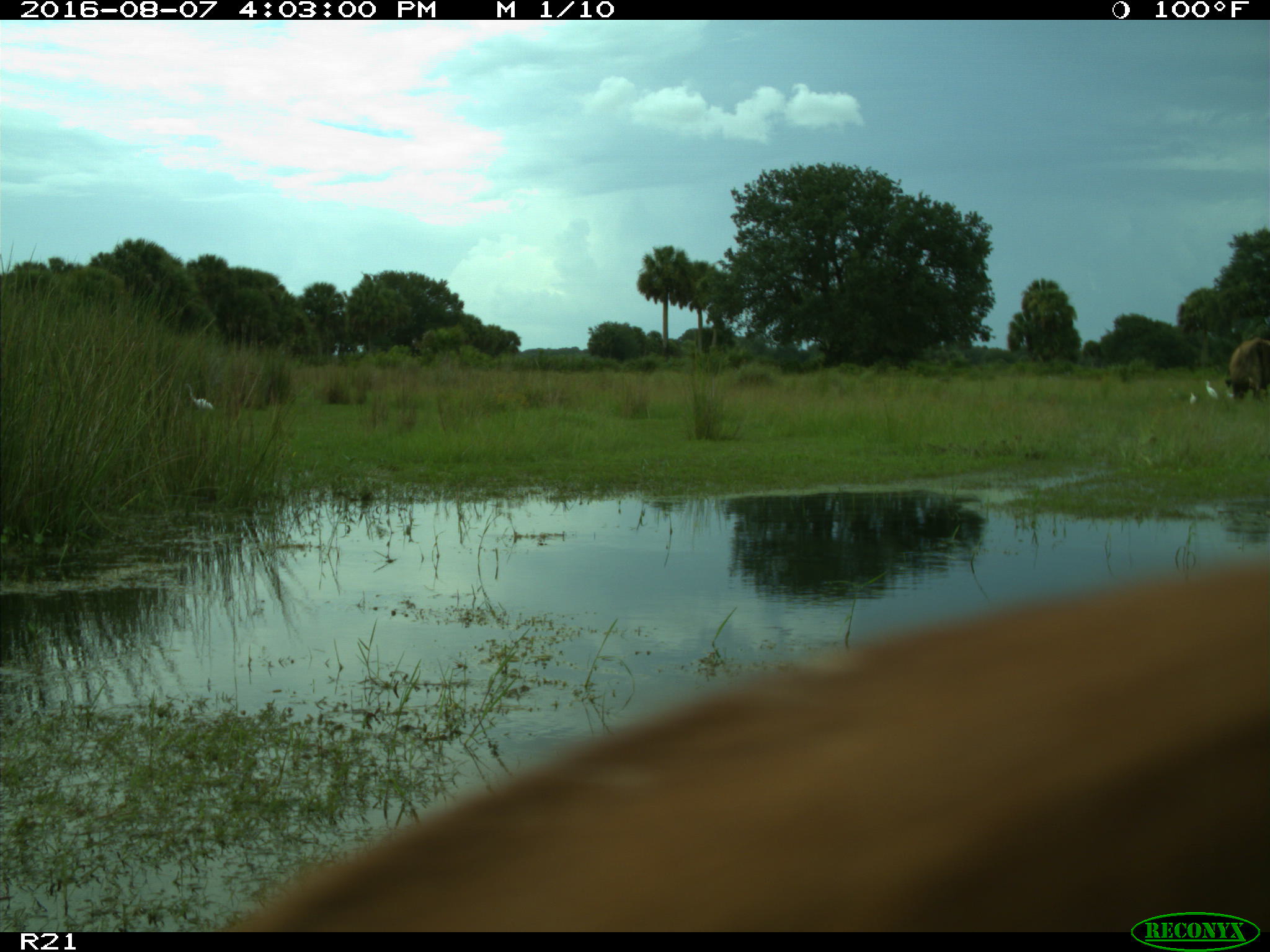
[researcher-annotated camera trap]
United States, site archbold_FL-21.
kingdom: Animalia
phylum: Chordata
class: Mammalia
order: Artiodactyla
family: Bovidae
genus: Bos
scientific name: Bos taurus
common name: domestic cow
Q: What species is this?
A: Bos taurus (domestic cow).